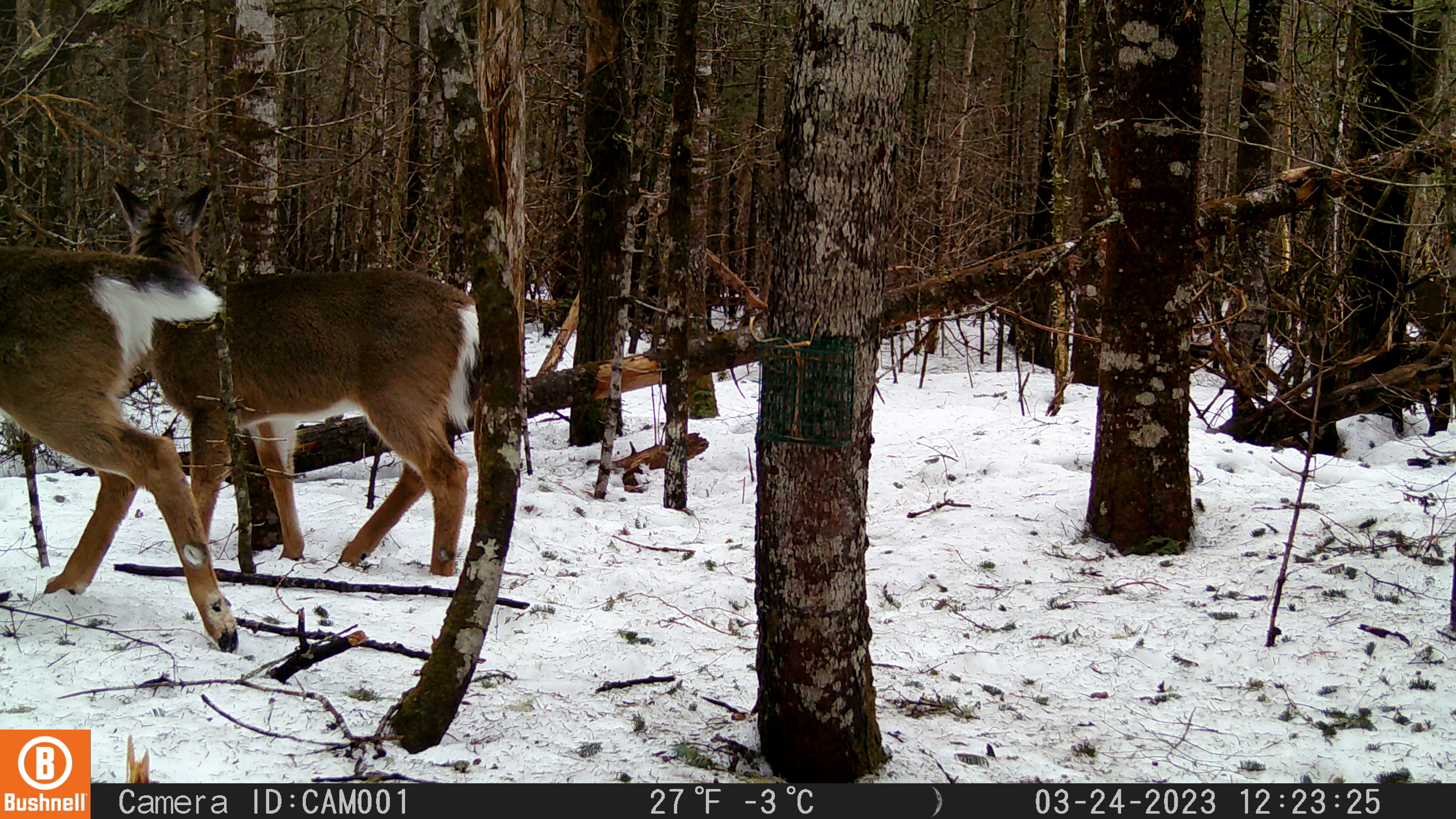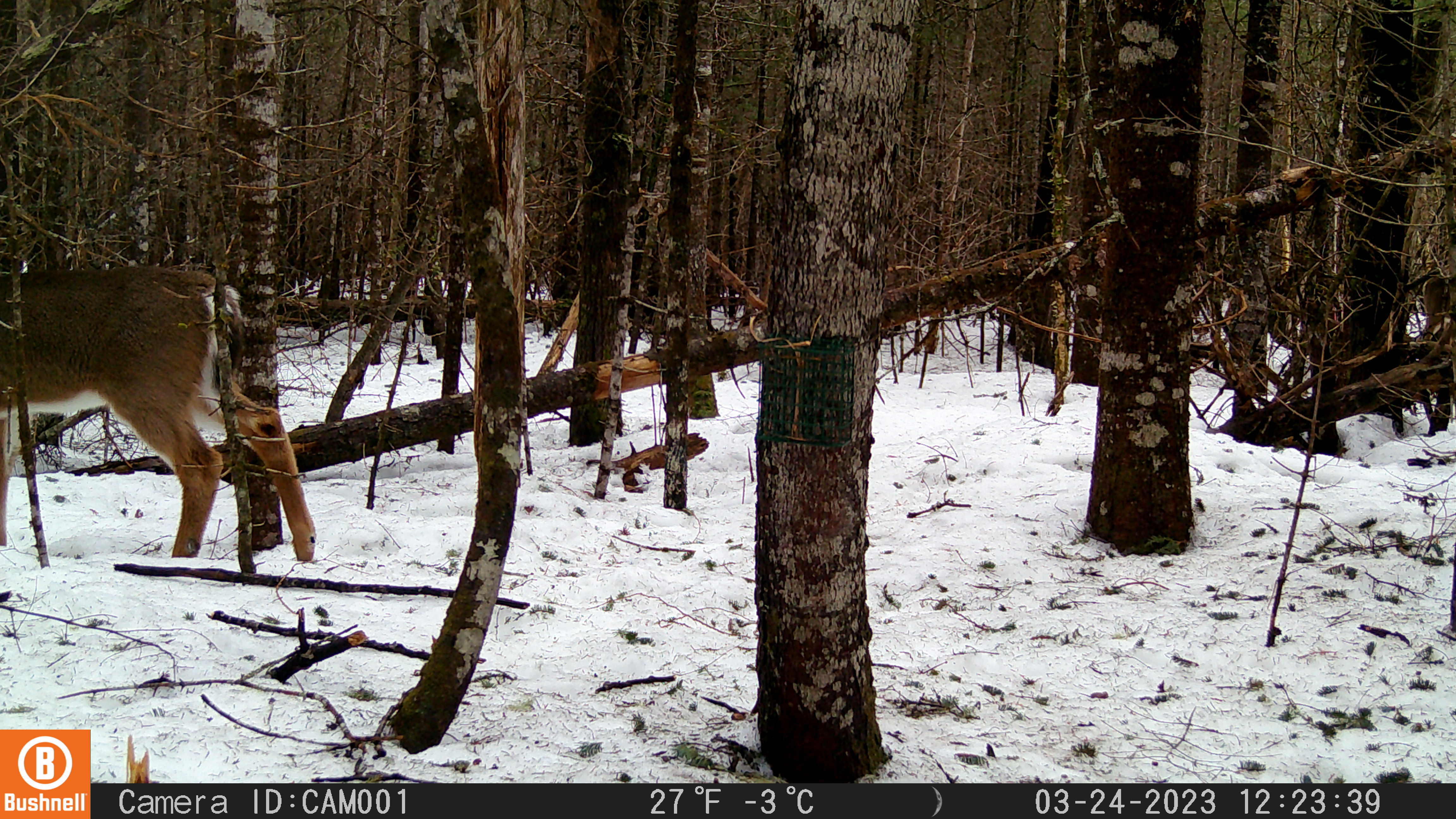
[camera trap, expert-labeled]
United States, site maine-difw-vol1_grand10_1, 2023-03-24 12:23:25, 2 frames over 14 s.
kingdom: Animalia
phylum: Chordata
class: Mammalia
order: Artiodactyla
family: Cervidae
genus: Odocoileus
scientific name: Odocoileus virginianus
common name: white-tailed deer